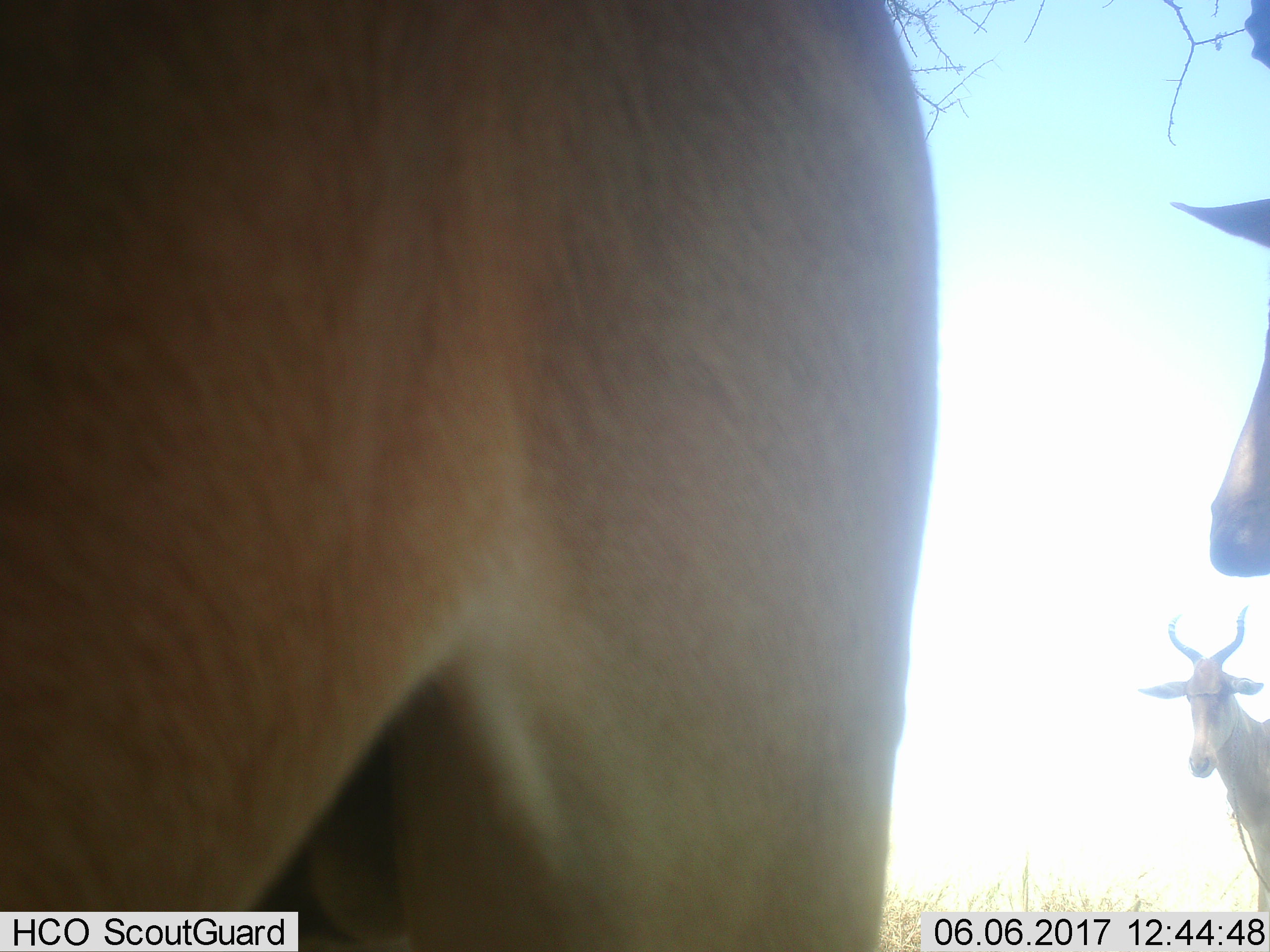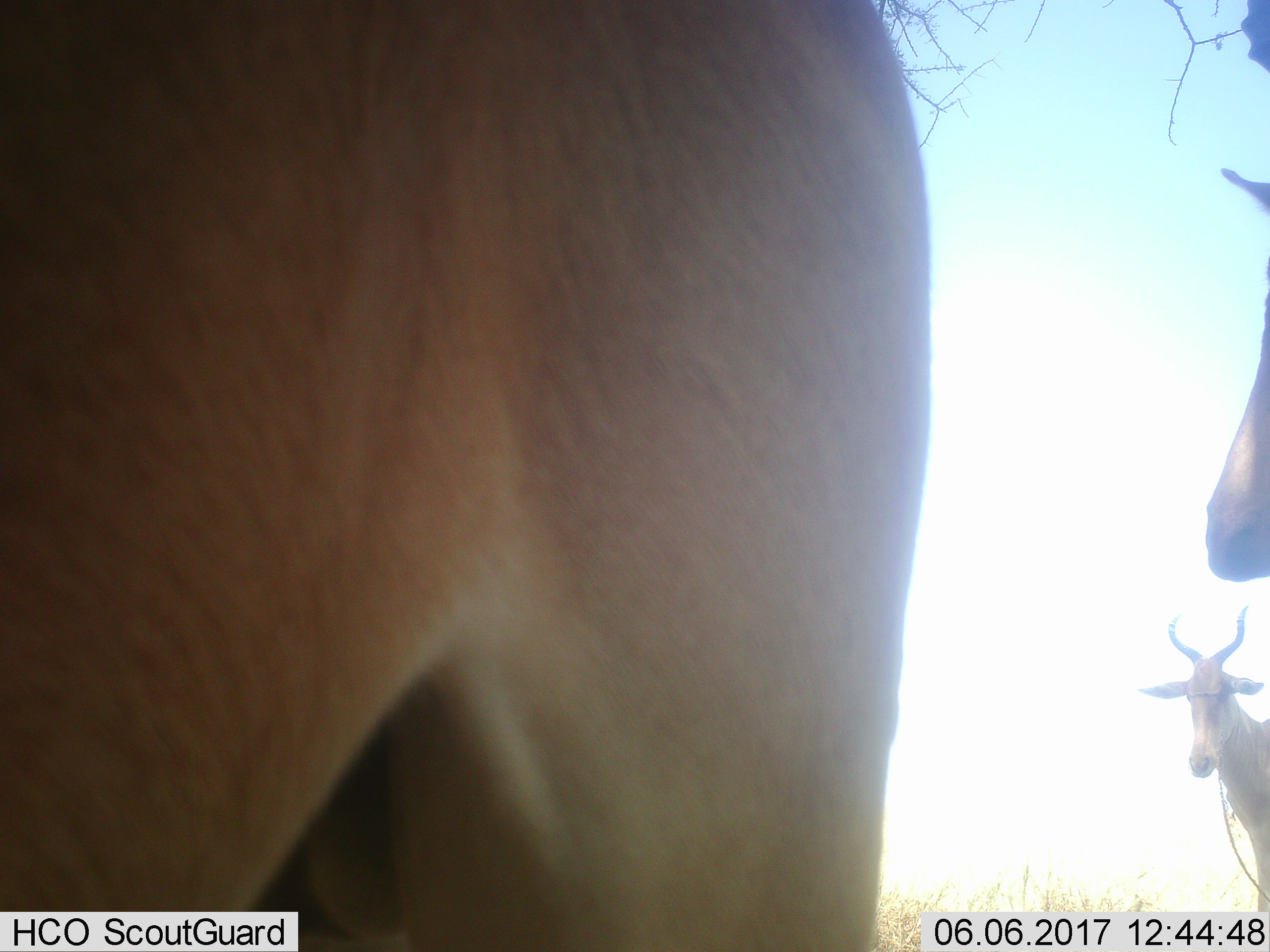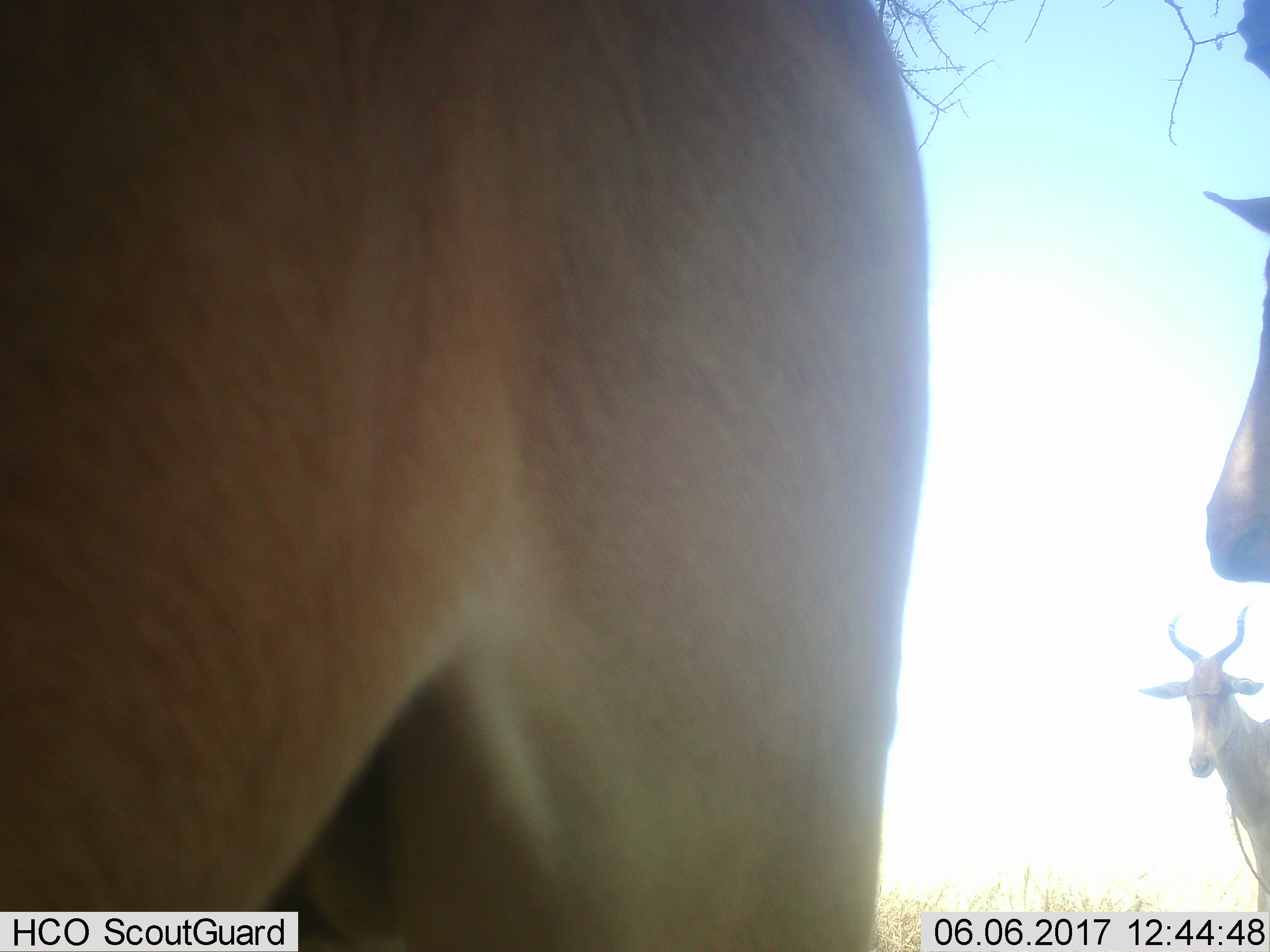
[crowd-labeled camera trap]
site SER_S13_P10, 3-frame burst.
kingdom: Animalia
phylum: Chordata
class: Mammalia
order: Artiodactyla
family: Bovidae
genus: Alcelaphus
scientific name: Alcelaphus buselaphus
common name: hartebeest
Hartebeest (Alcelaphus buselaphus), count 3. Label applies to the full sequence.